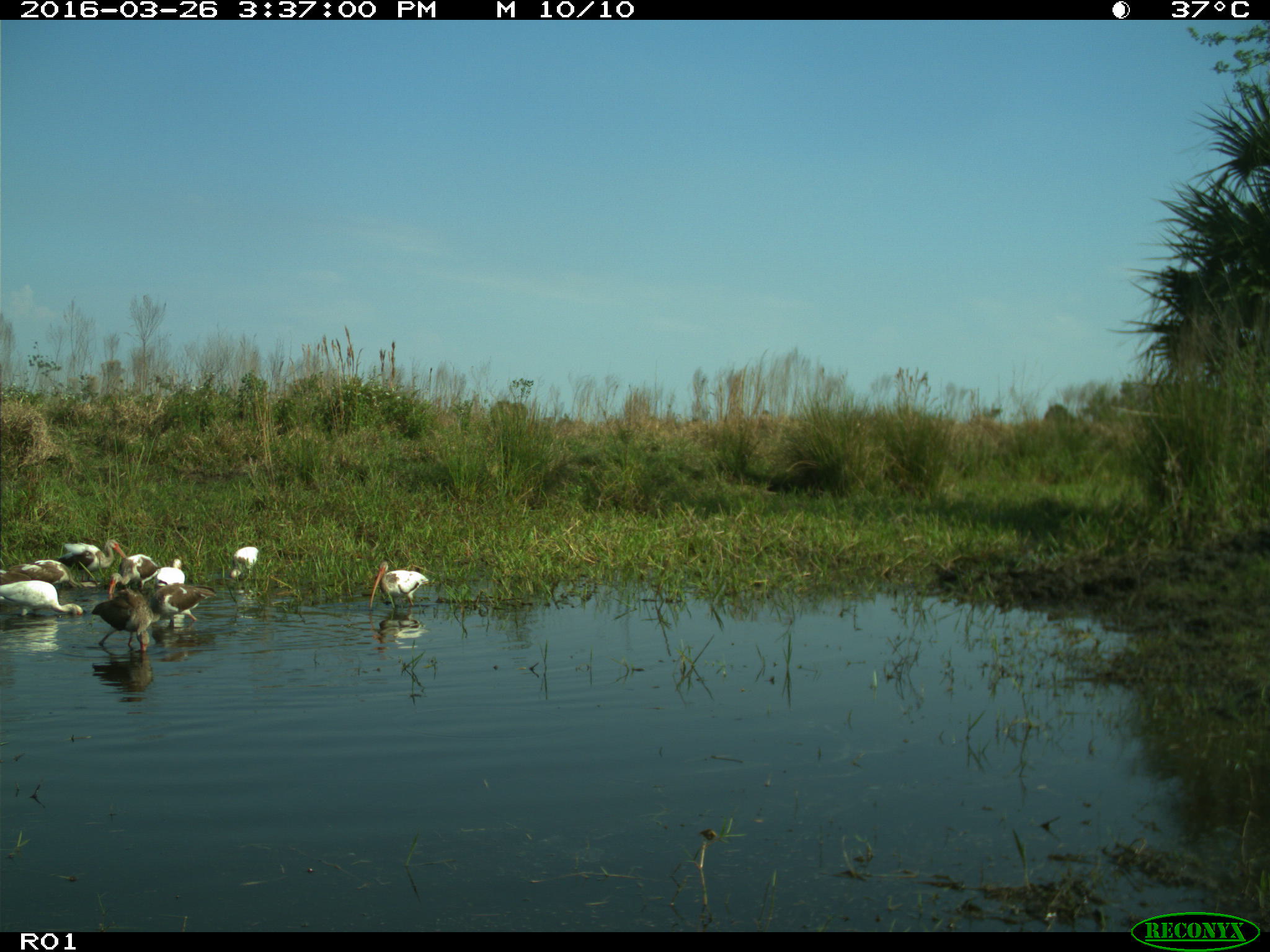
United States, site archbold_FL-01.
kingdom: Animalia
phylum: Chordata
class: Aves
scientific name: Aves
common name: birds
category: unidentified bird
Unidentified bird (birds) (Aves).